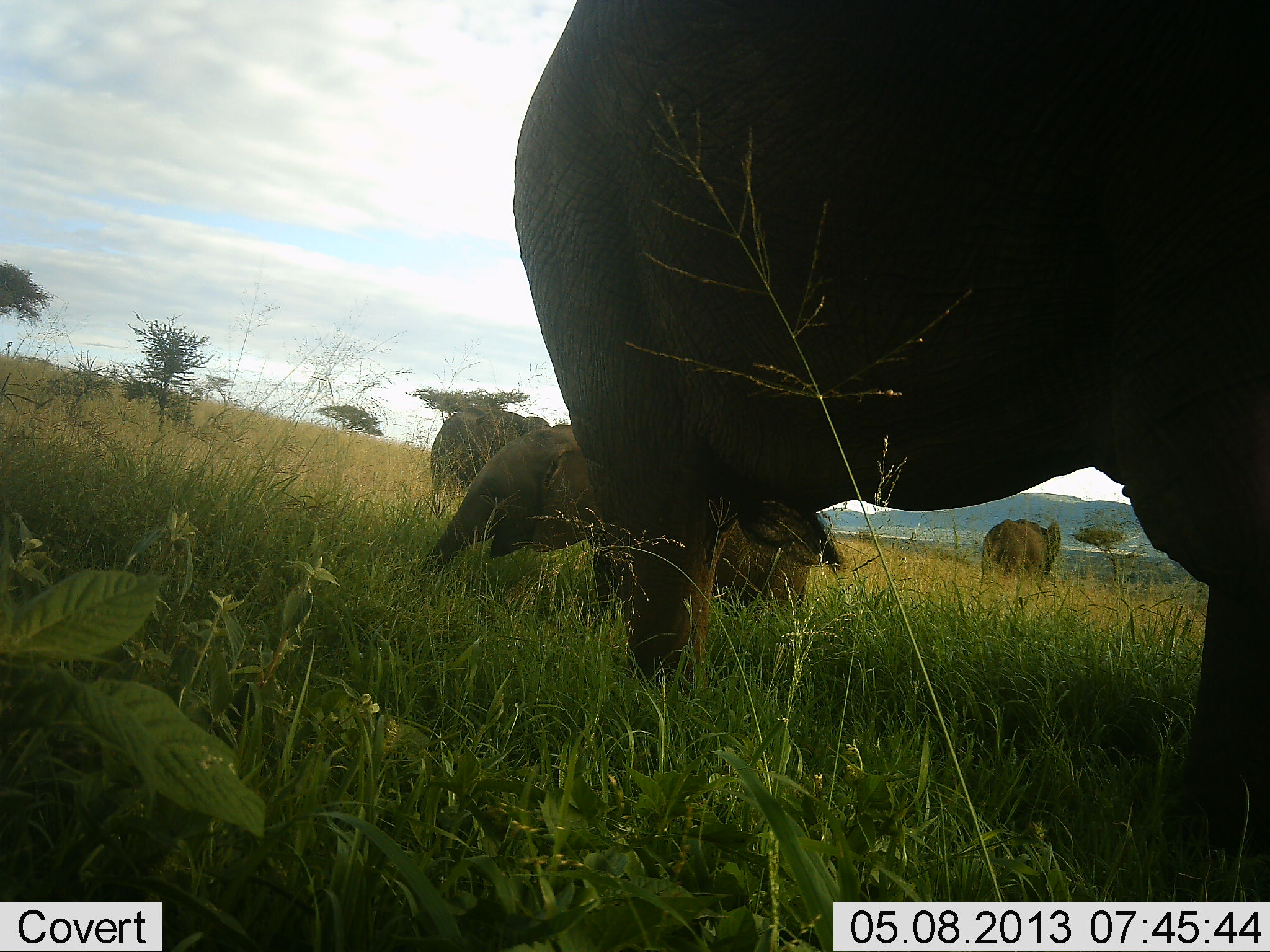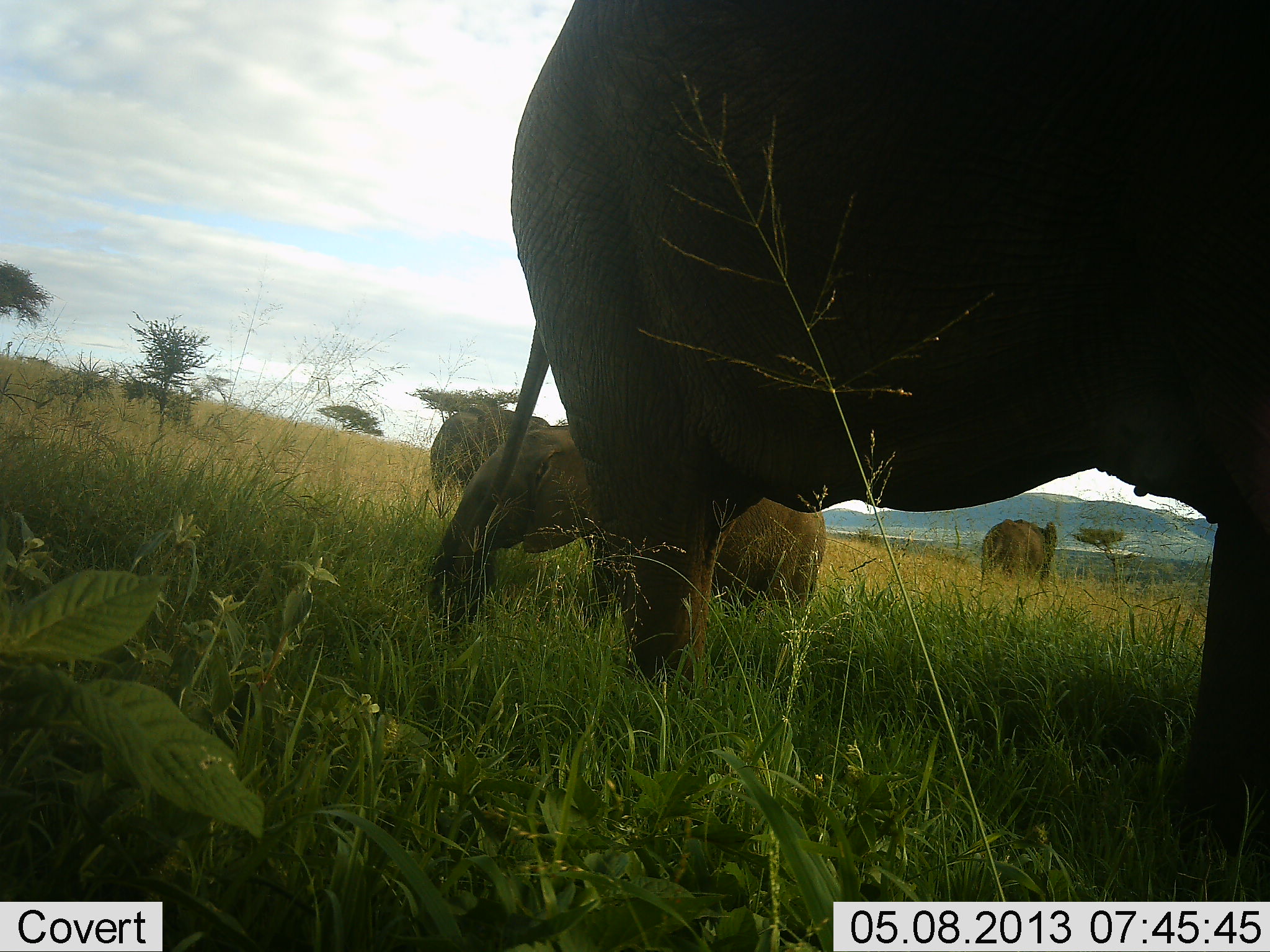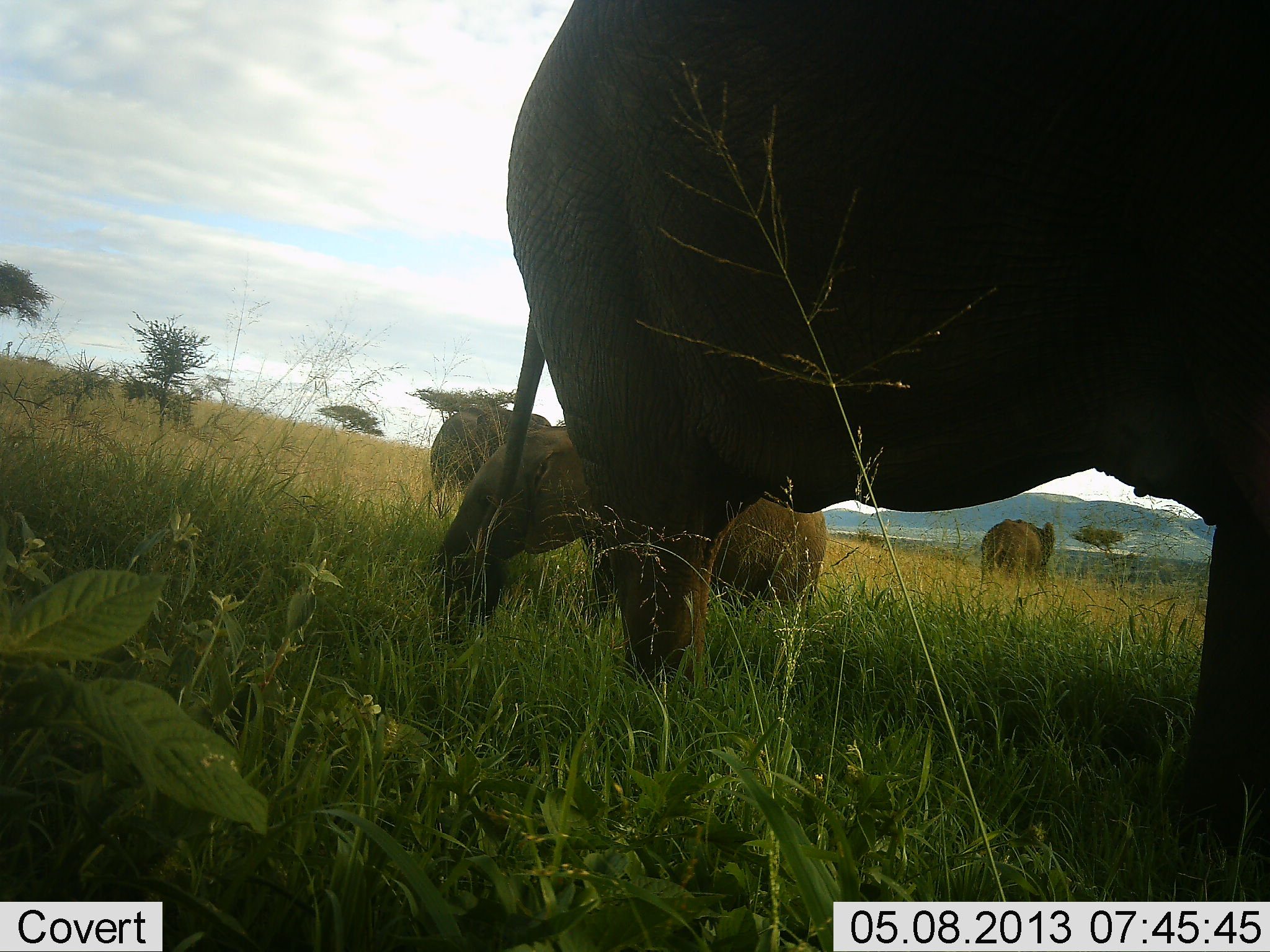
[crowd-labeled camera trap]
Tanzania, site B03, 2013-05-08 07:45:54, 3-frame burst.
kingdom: Animalia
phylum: Chordata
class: Mammalia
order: Proboscidea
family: Elephantidae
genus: Loxodonta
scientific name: Loxodonta africana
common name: african bush elephant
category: elephant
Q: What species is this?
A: Elephant (african bush elephant) (Loxodonta africana).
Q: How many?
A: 4.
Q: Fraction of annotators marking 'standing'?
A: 78%.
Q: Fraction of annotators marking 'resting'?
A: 0%.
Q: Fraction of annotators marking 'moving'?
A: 13%.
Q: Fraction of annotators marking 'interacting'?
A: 0%.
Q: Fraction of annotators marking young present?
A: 74%.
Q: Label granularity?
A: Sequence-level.